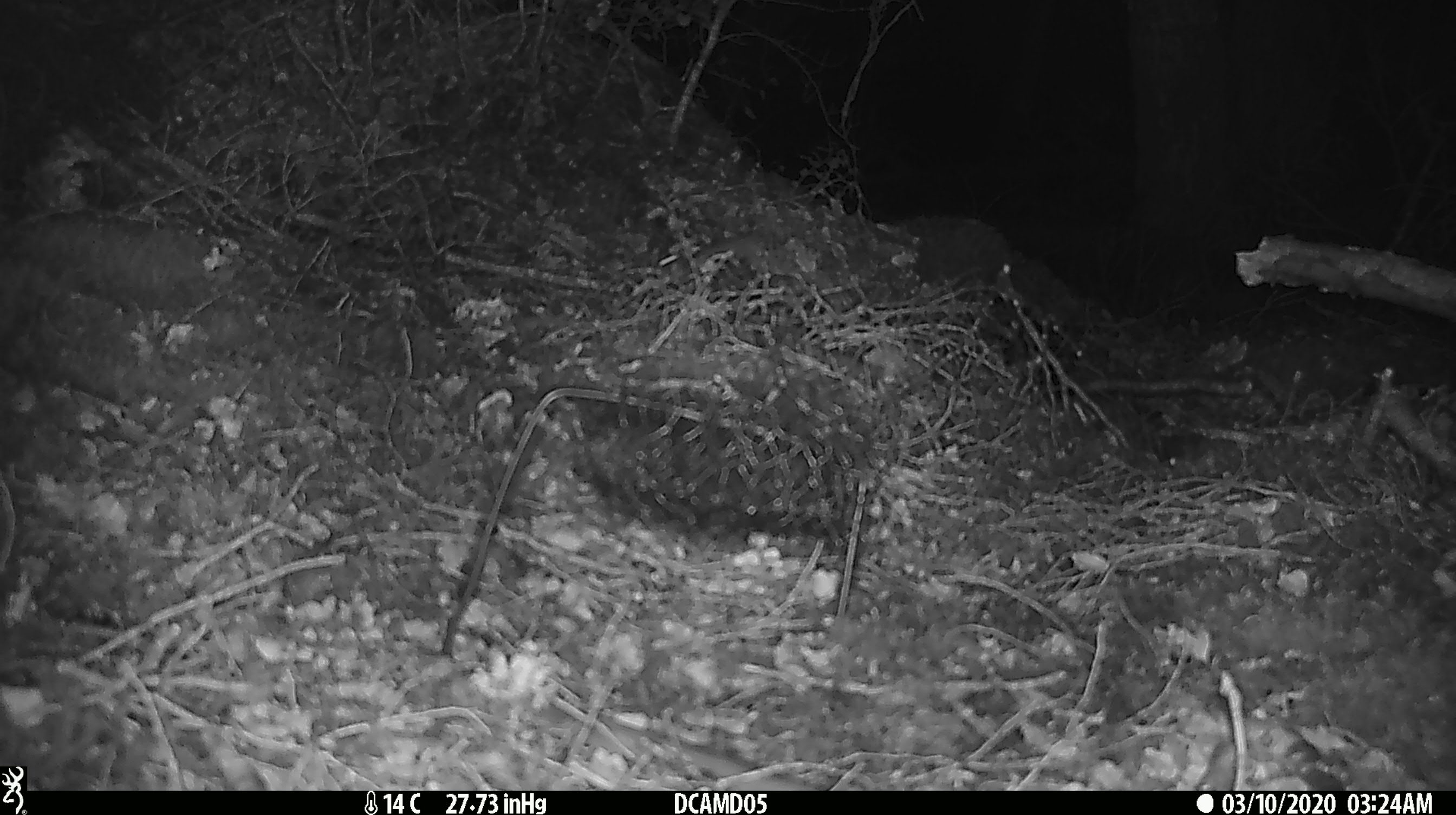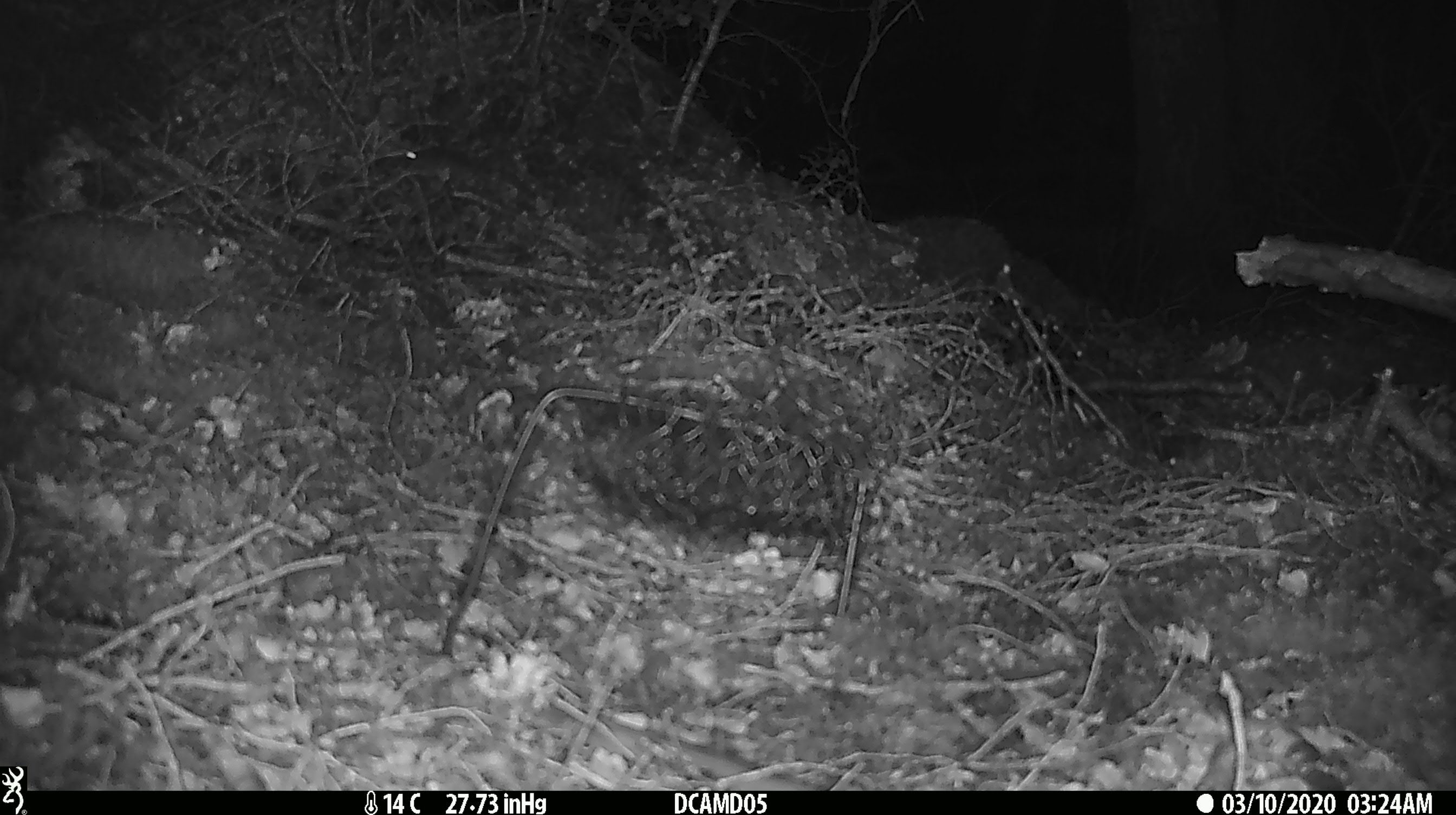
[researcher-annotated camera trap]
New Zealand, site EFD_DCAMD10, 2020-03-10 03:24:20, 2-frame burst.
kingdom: Animalia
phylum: Chordata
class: Mammalia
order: Rodentia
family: Muridae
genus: Mus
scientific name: Mus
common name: mouse